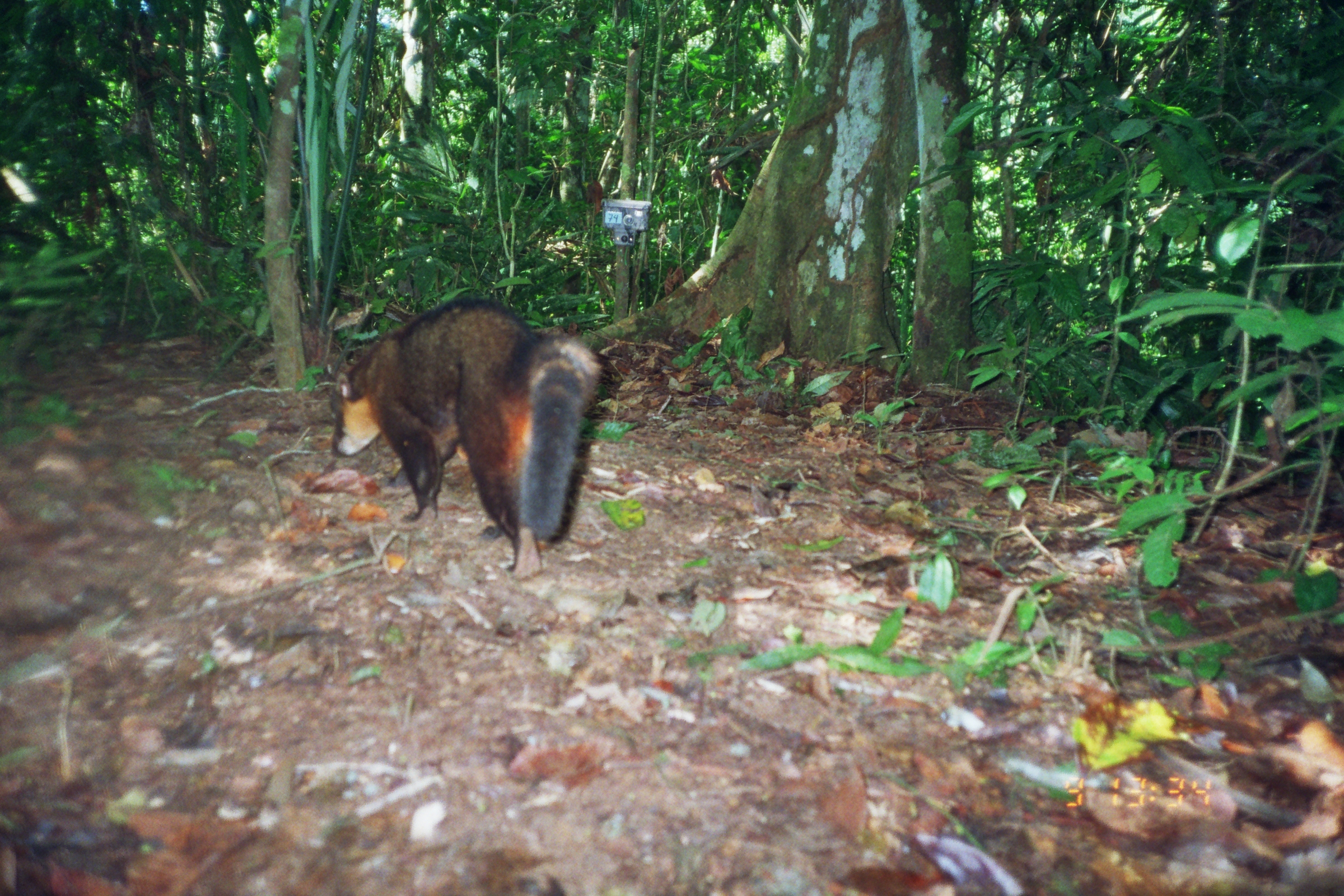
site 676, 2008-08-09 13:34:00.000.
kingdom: Animalia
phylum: Chordata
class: Mammalia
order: Carnivora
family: Procyonidae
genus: Nasua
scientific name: Nasua nasua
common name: south american coati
Nasua nasua (south american coati).